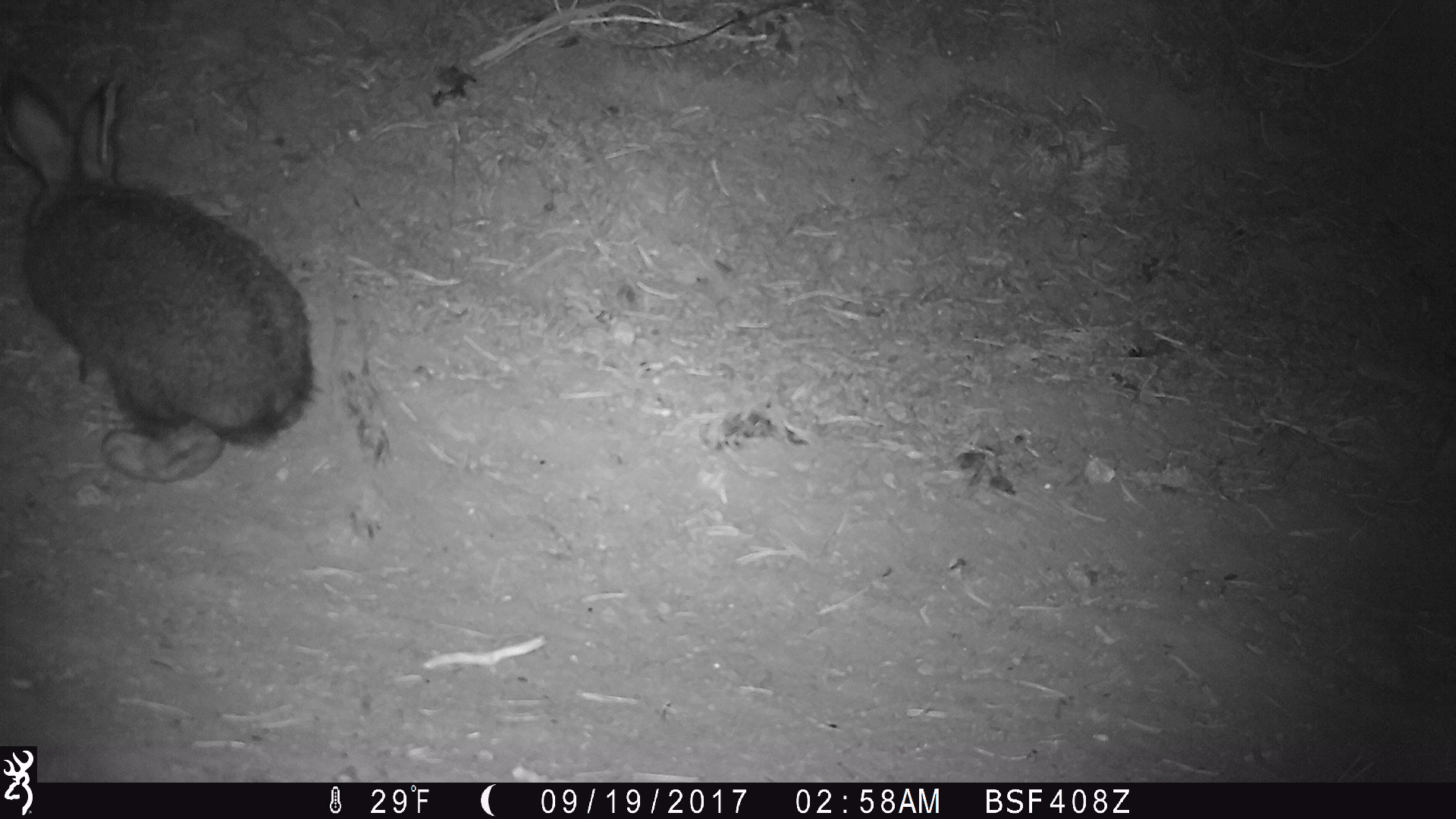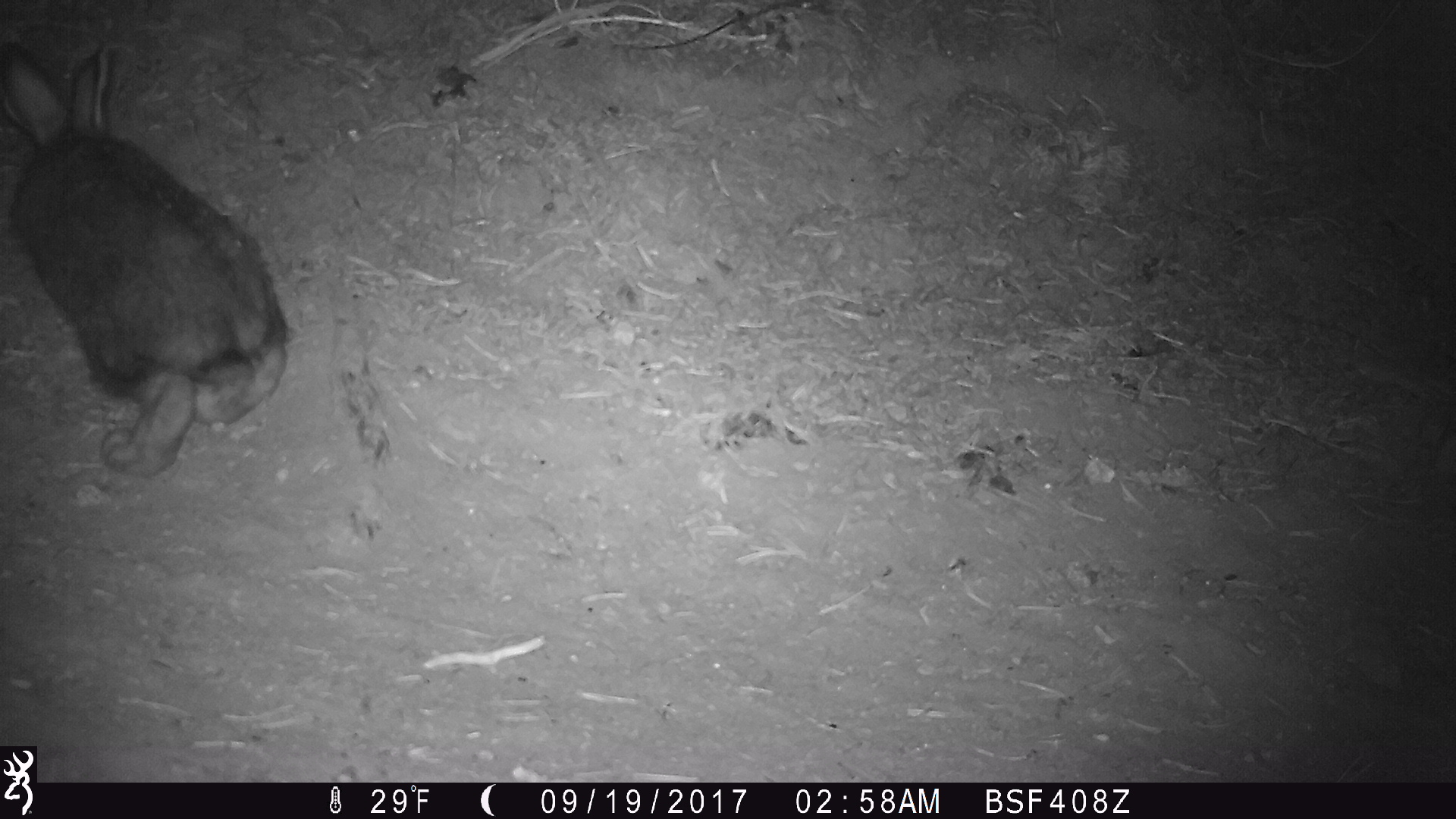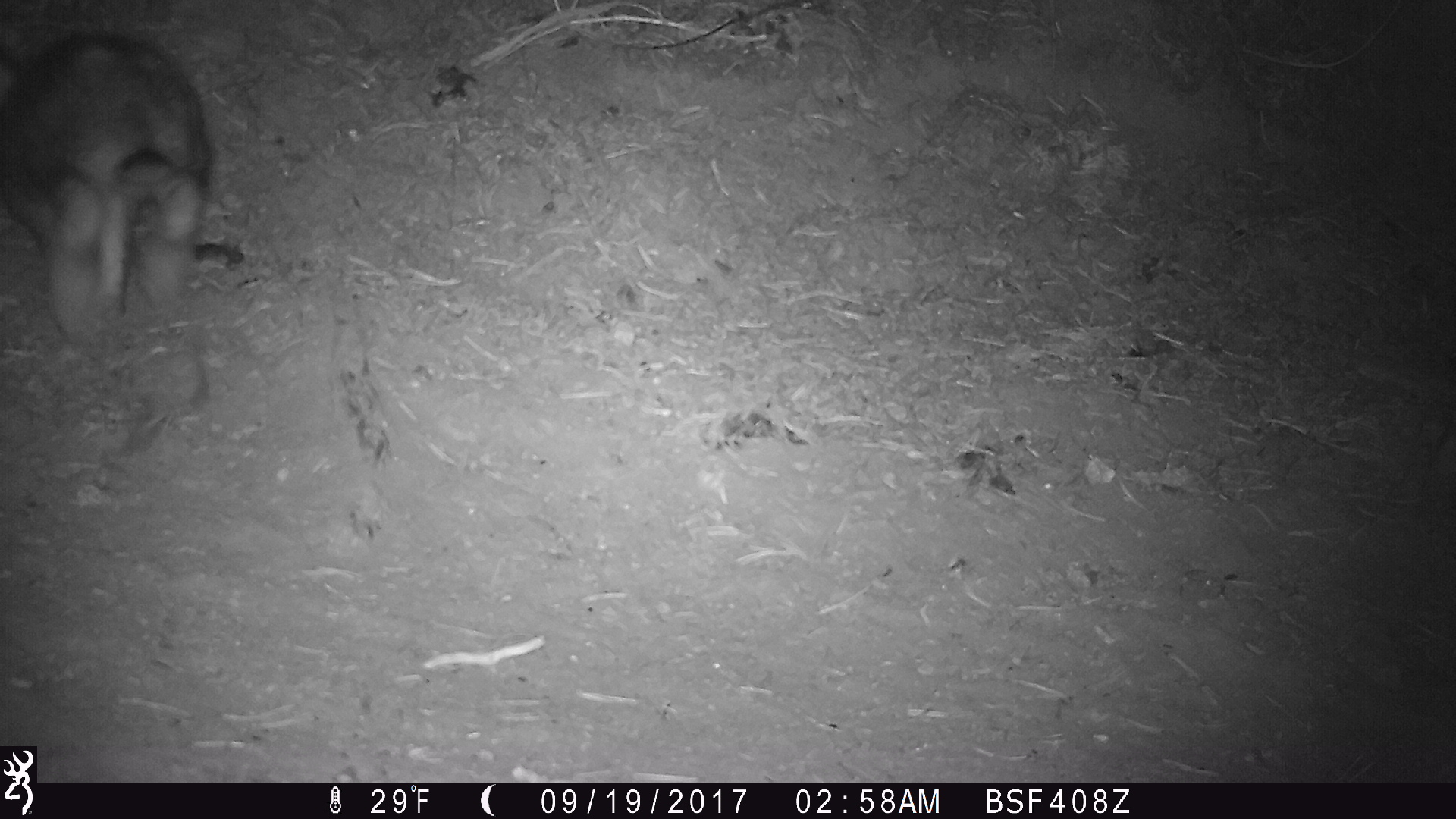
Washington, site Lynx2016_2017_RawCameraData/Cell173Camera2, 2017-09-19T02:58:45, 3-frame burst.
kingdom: Animalia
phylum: Chordata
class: Mammalia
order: Lagomorpha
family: Leporidae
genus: Lepus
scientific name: Lepus americanus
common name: snowshoe hare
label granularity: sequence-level